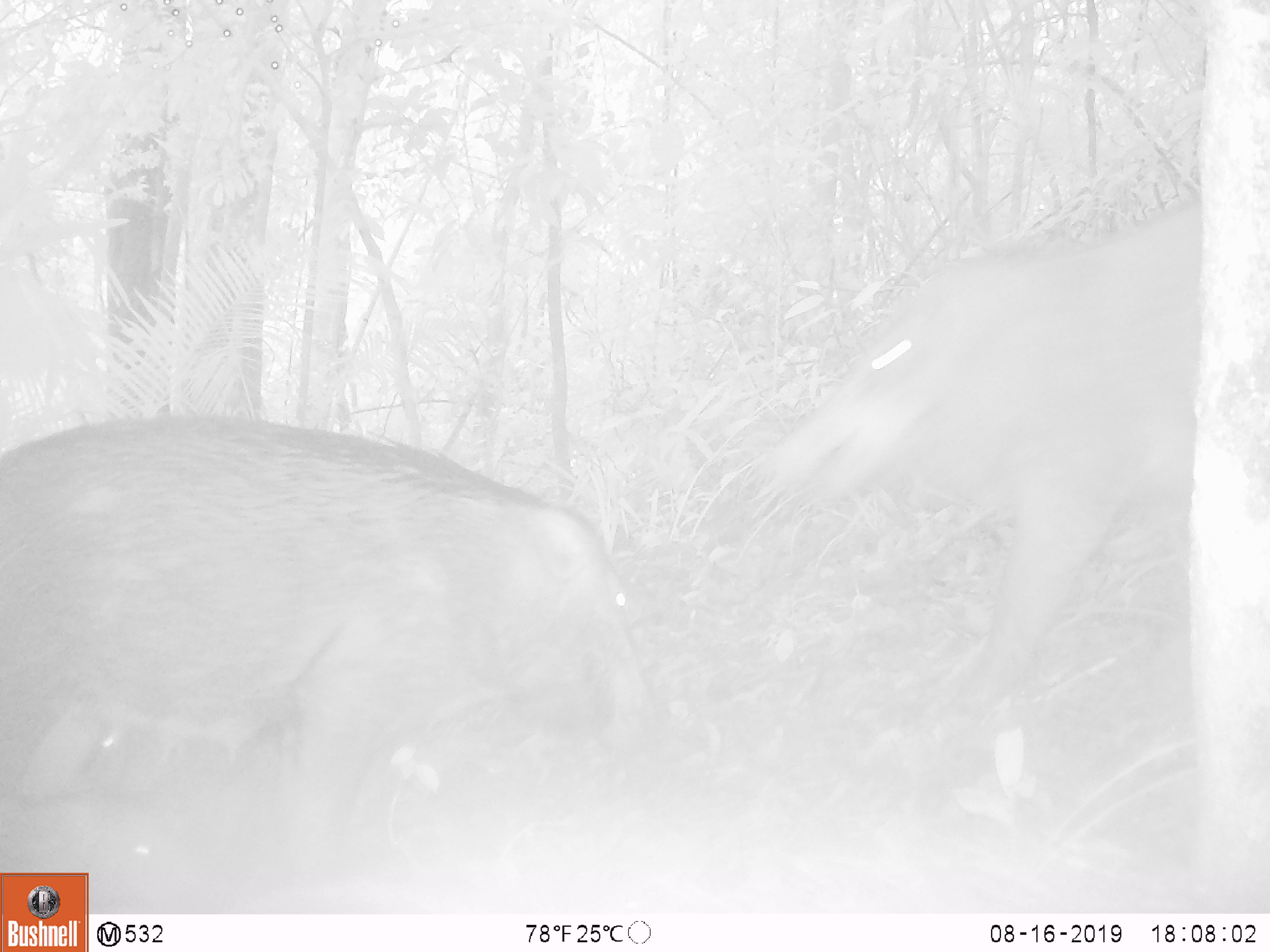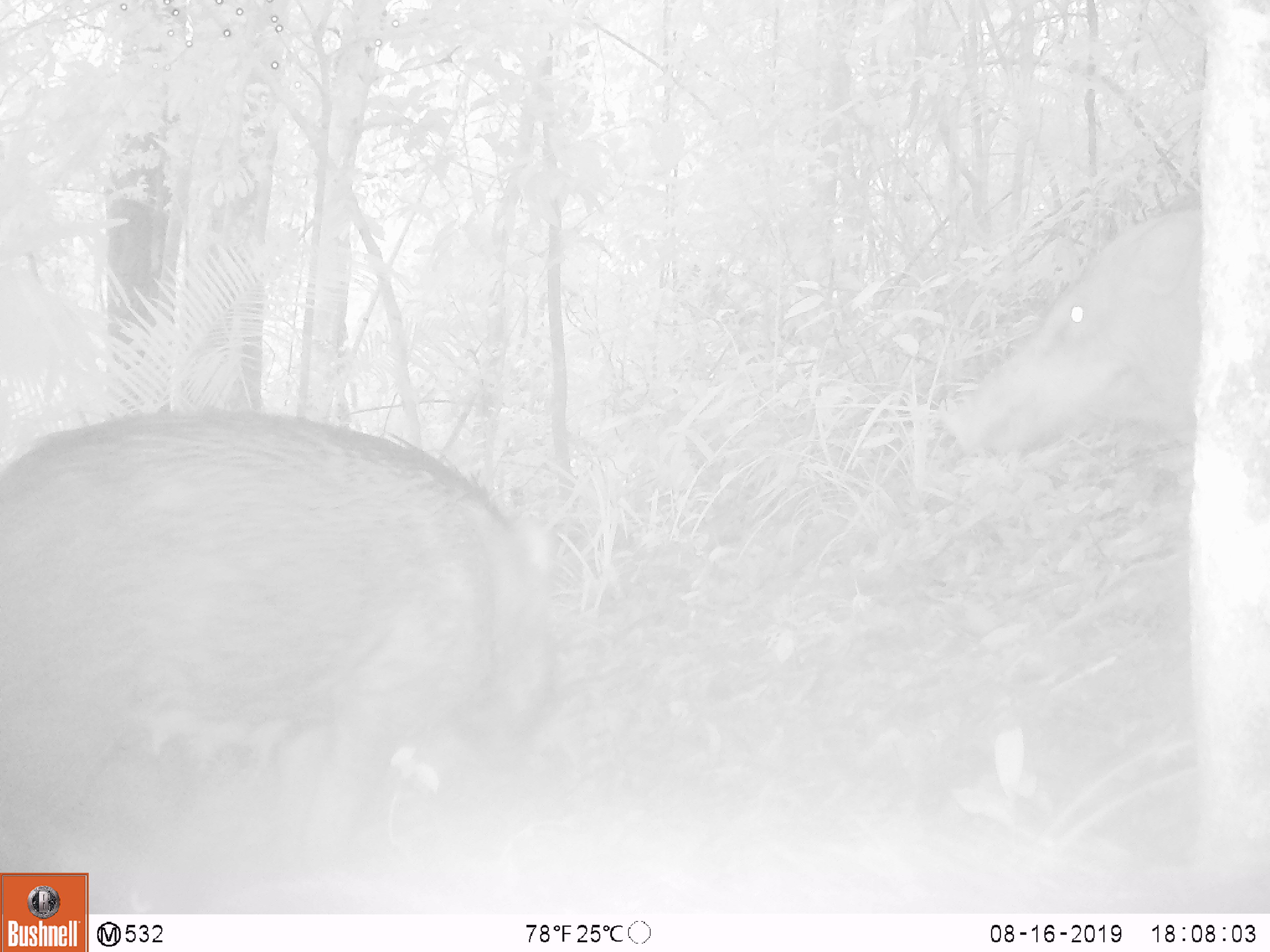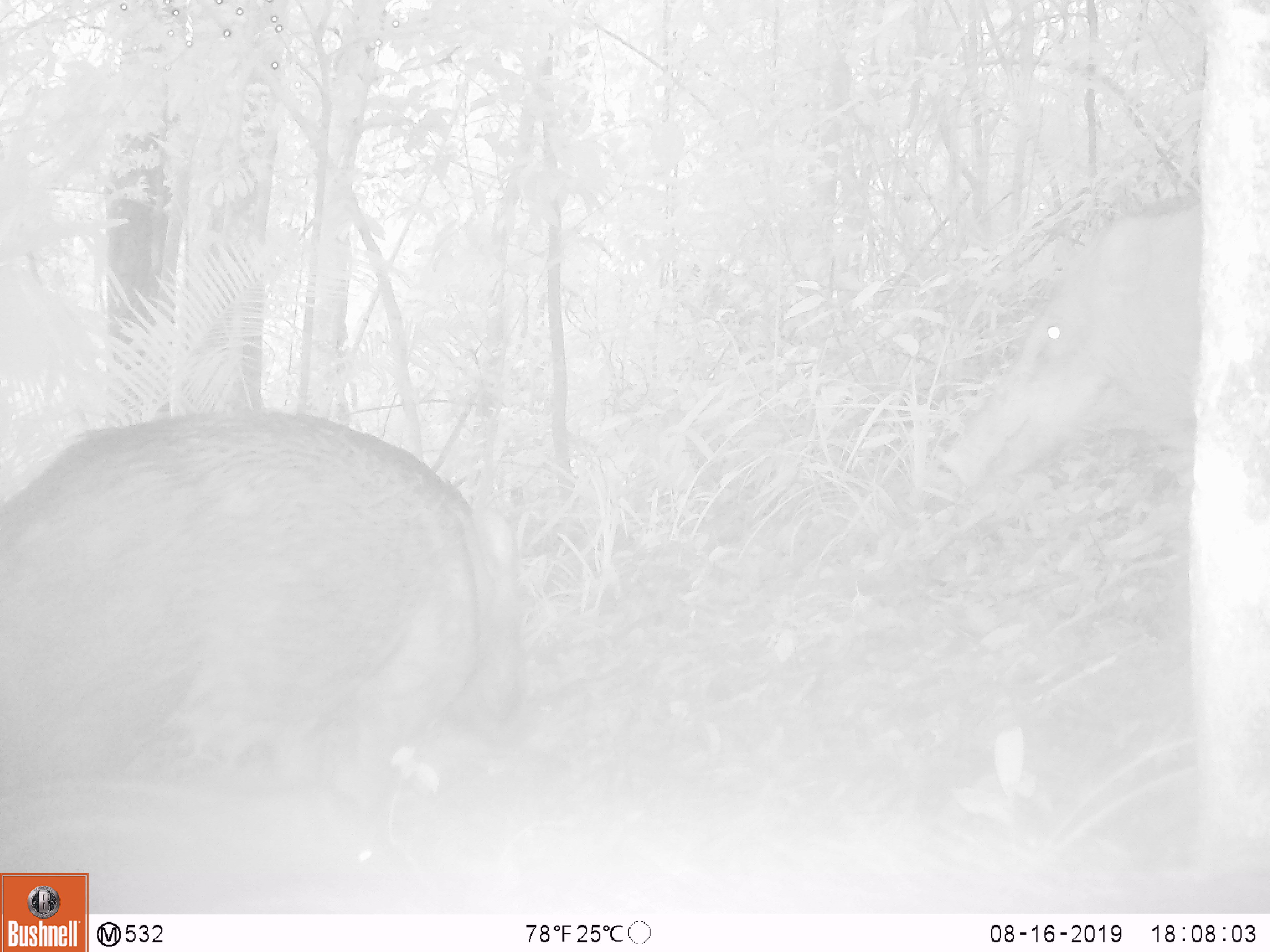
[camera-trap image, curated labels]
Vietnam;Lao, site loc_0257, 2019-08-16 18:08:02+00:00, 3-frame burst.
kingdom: Animalia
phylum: Chordata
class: Mammalia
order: Artiodactyla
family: Suidae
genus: Sus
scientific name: Sus scrofa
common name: eurasian wild pig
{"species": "eurasian wild pig (Sus scrofa)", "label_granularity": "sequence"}